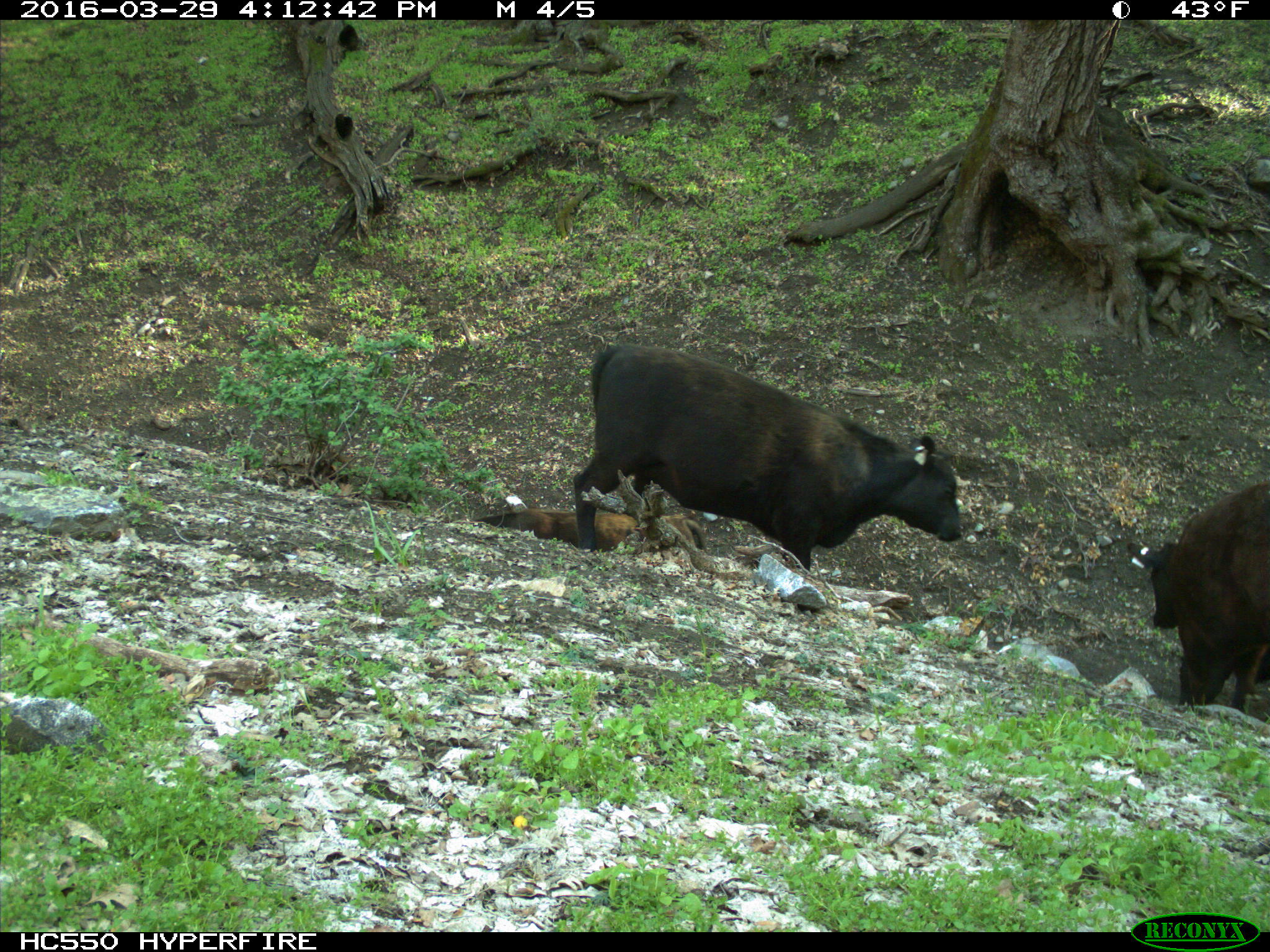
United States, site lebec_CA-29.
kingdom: Animalia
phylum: Chordata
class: Mammalia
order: Artiodactyla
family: Bovidae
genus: Bos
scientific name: Bos taurus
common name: domestic cow